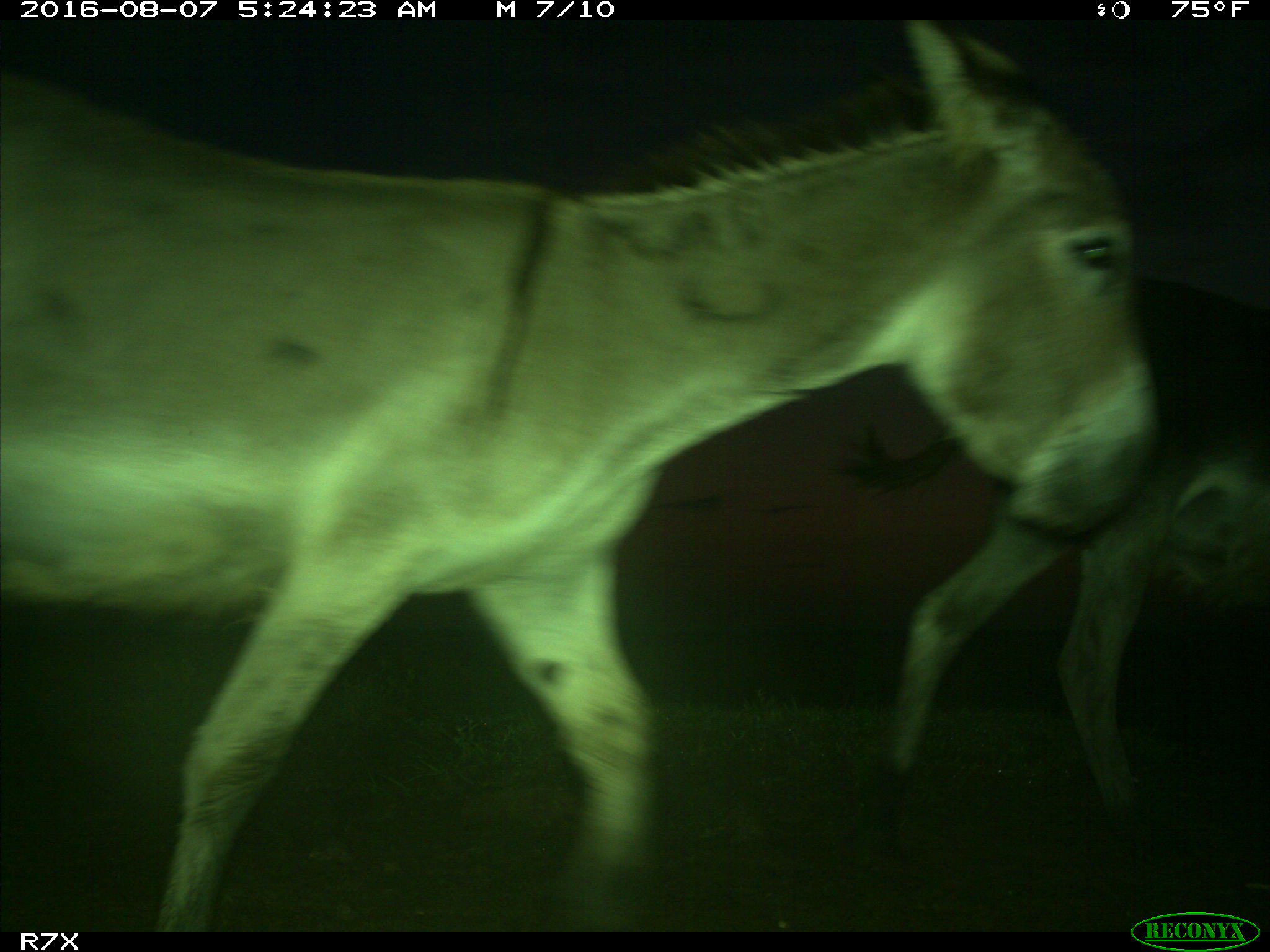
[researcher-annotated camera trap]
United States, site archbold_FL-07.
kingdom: Animalia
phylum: Chordata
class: Mammalia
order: Perissodactyla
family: Equidae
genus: Equus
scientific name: Equus africanus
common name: african wild ass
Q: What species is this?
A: Equus africanus (african wild ass).